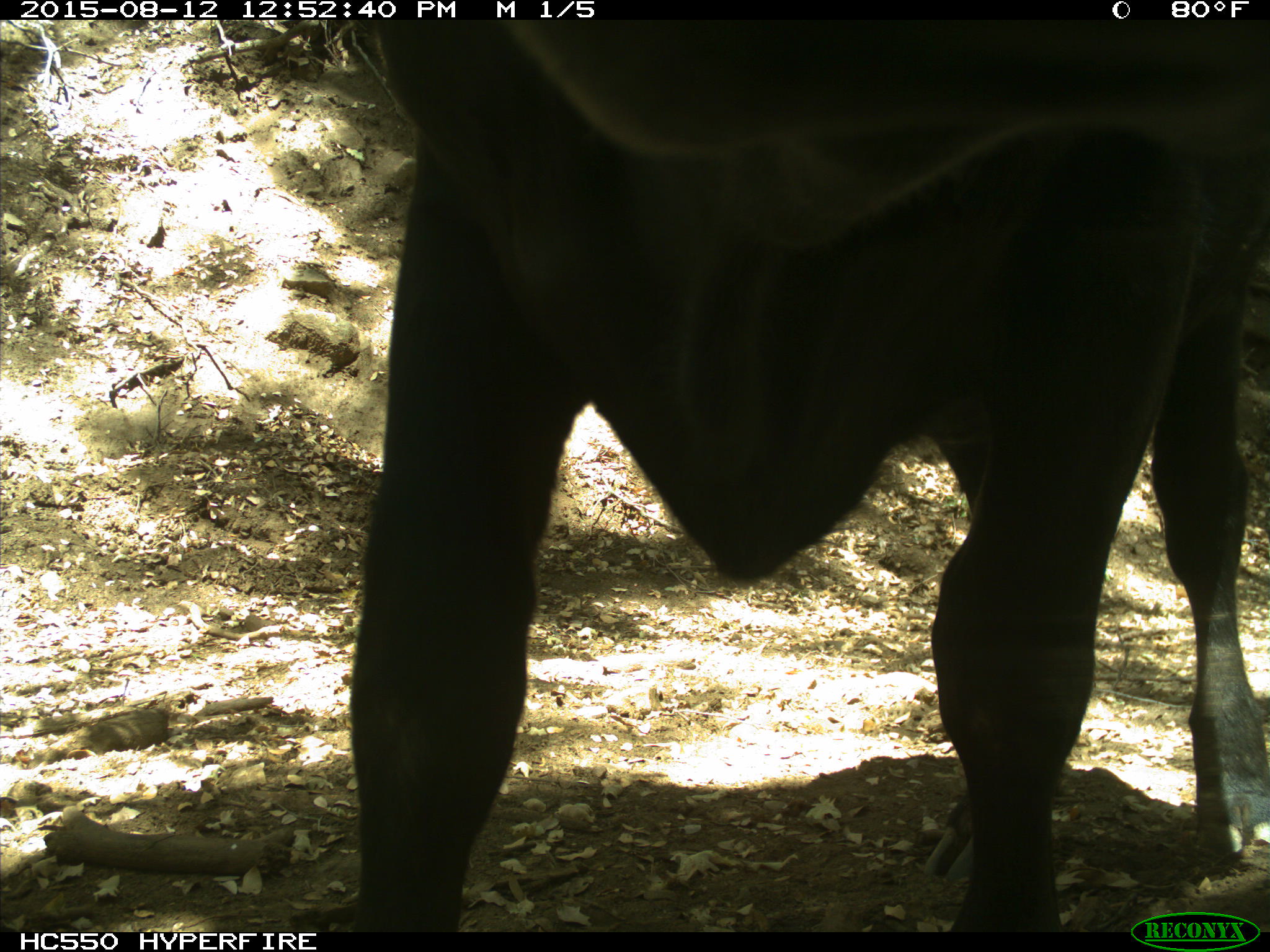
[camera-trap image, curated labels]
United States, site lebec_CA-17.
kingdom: Animalia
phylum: Chordata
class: Mammalia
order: Artiodactyla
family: Bovidae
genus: Bos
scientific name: Bos taurus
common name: domestic cow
Bos taurus (domestic cow).